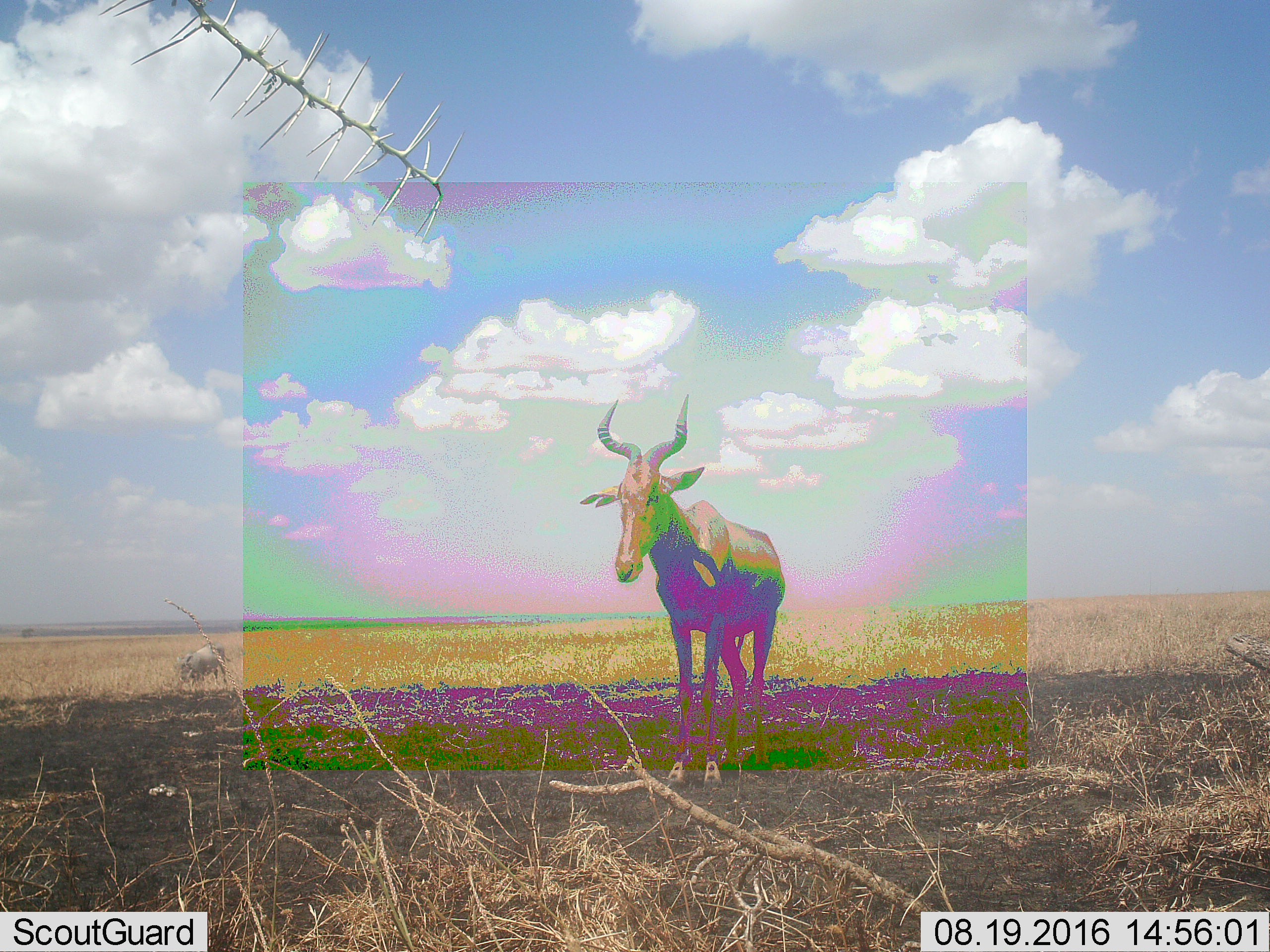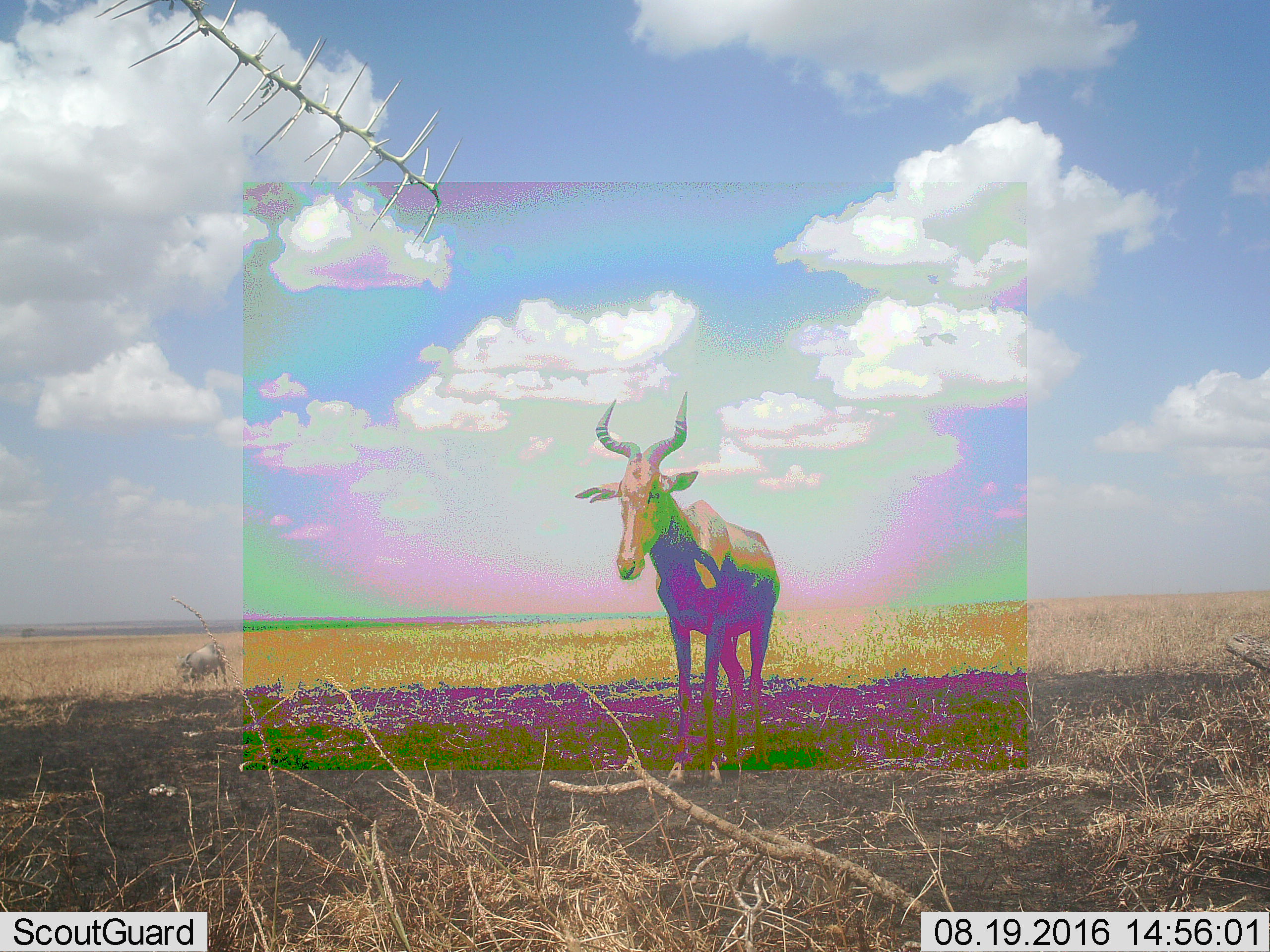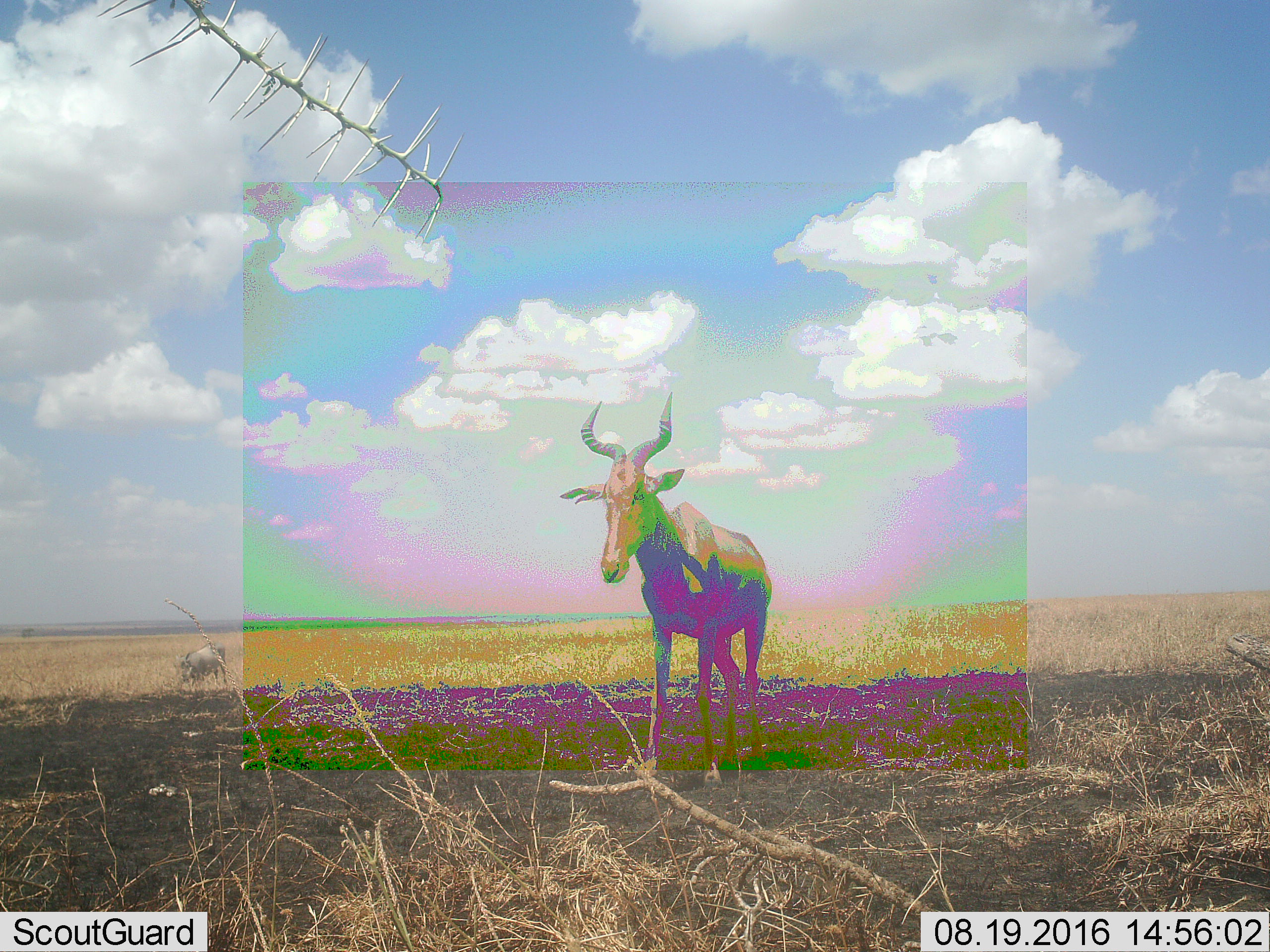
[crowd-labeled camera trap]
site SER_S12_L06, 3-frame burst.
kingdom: Animalia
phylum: Chordata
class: Mammalia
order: Artiodactyla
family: Bovidae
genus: Alcelaphus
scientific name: Alcelaphus buselaphus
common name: hartebeest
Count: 1.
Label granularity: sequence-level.